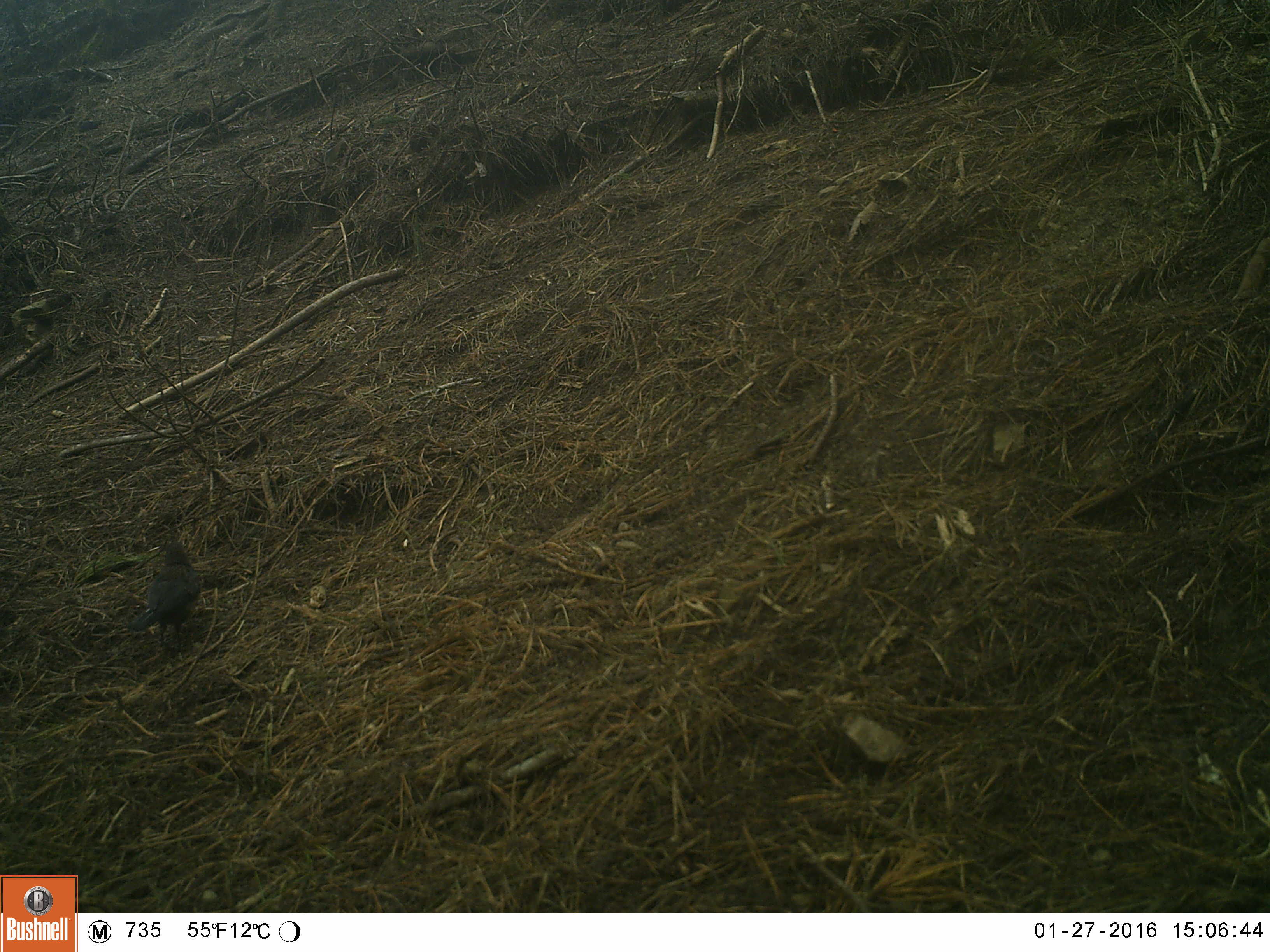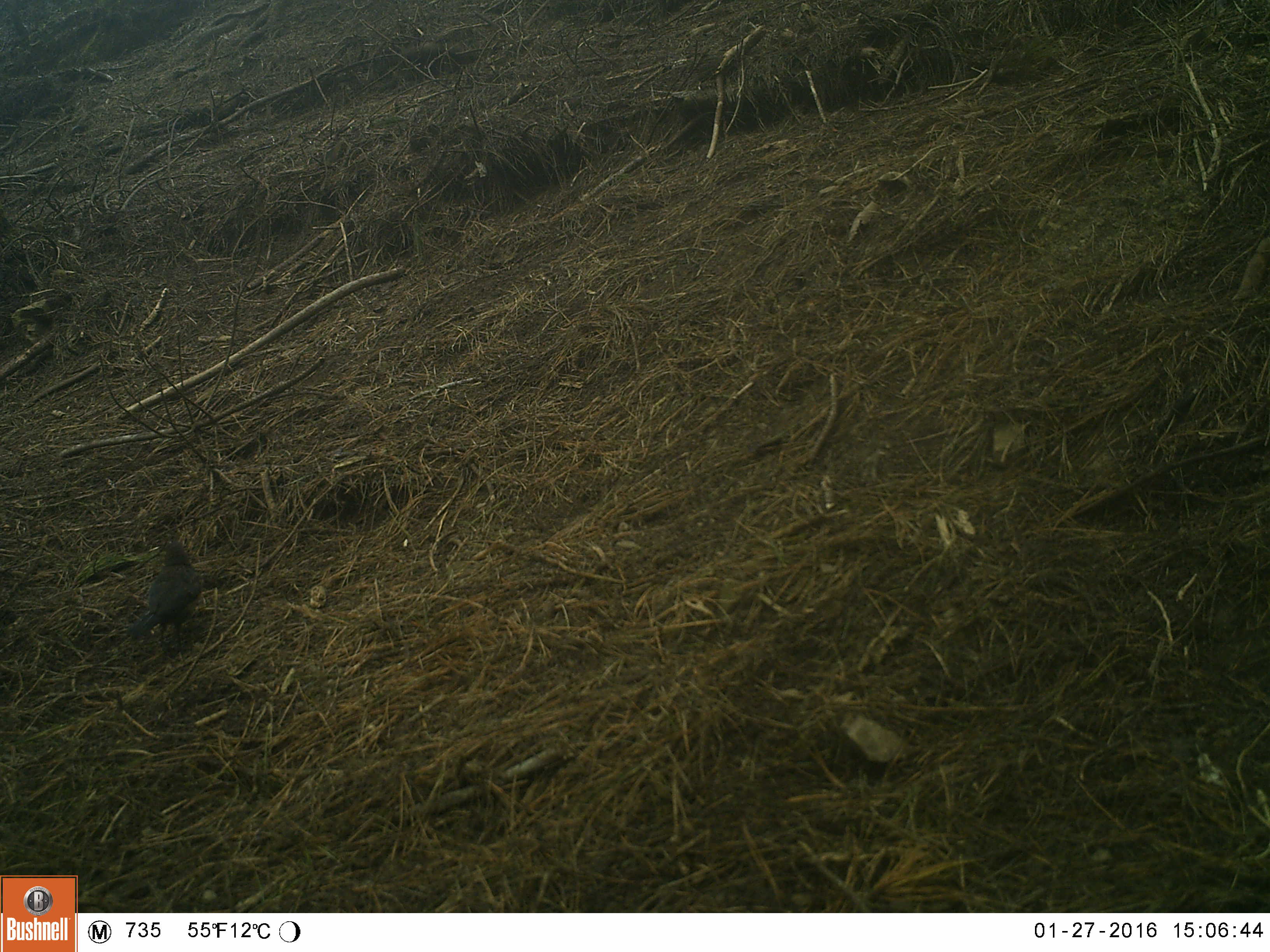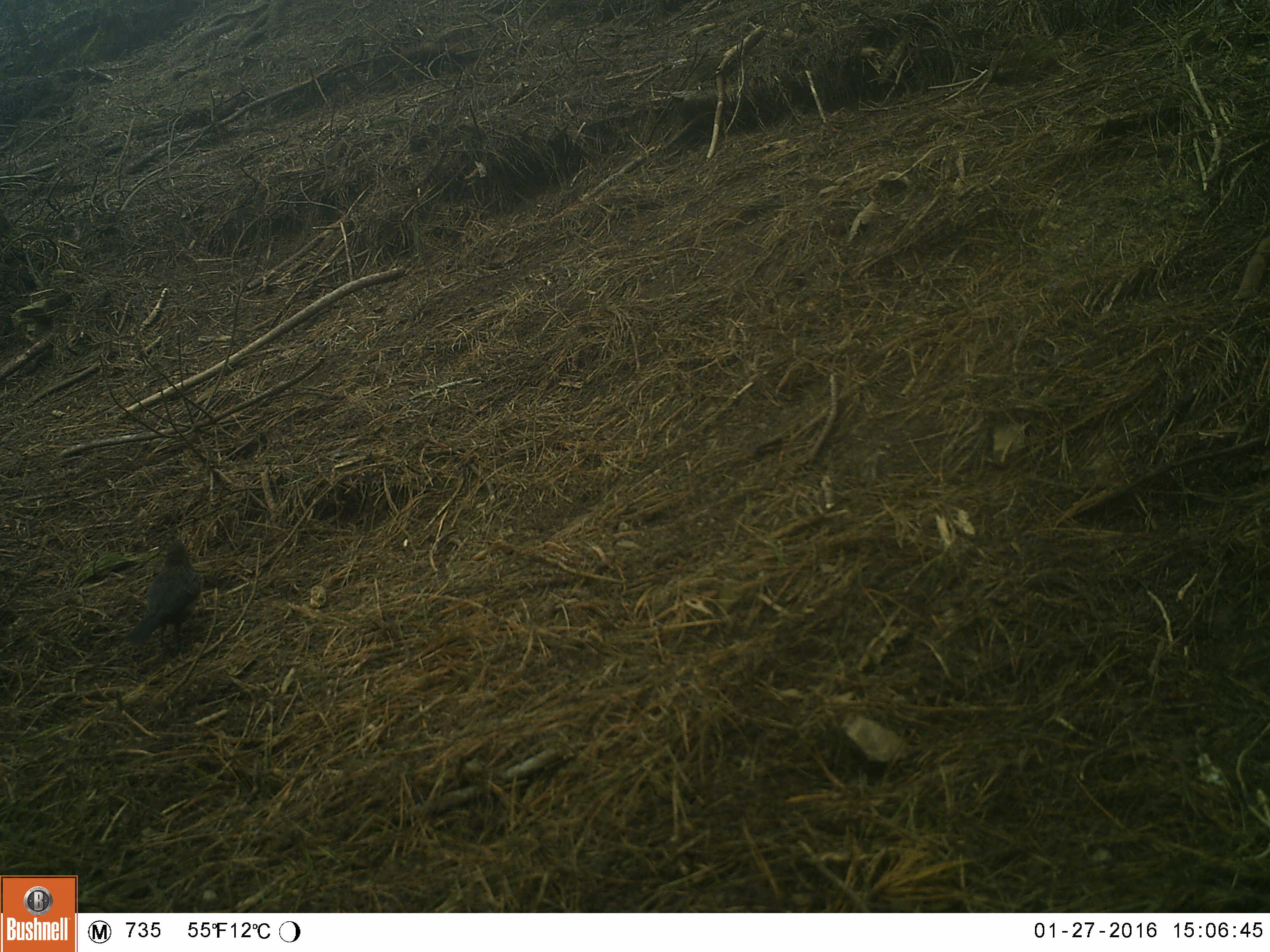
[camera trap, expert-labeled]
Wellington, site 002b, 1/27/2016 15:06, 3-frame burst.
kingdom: Animalia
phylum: Chordata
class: Aves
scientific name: Aves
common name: bird